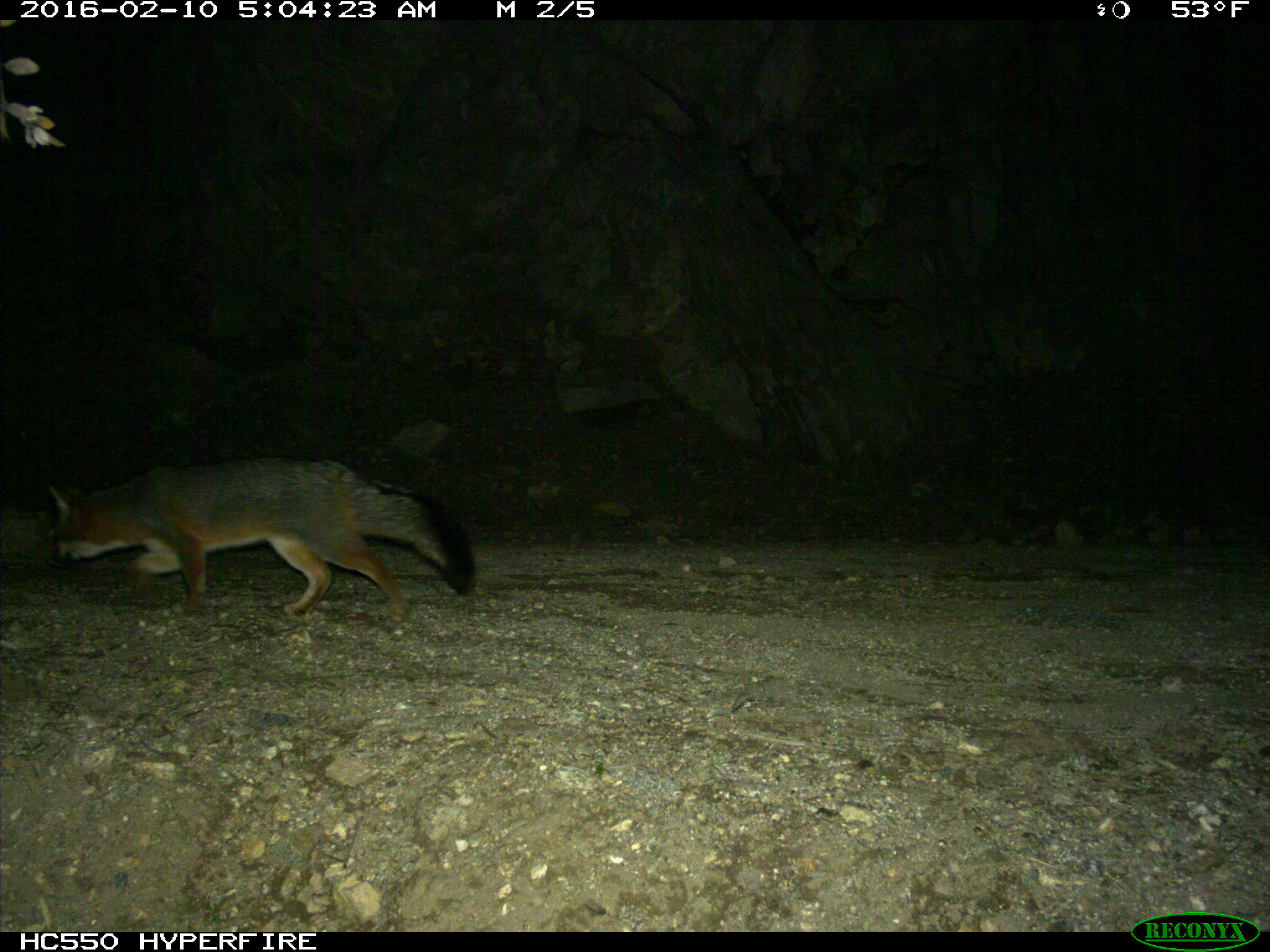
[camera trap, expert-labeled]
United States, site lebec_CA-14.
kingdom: Animalia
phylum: Chordata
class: Mammalia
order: Carnivora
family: Canidae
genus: Urocyon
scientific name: Urocyon cinereoargenteus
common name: gray fox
Urocyon cinereoargenteus (gray fox).